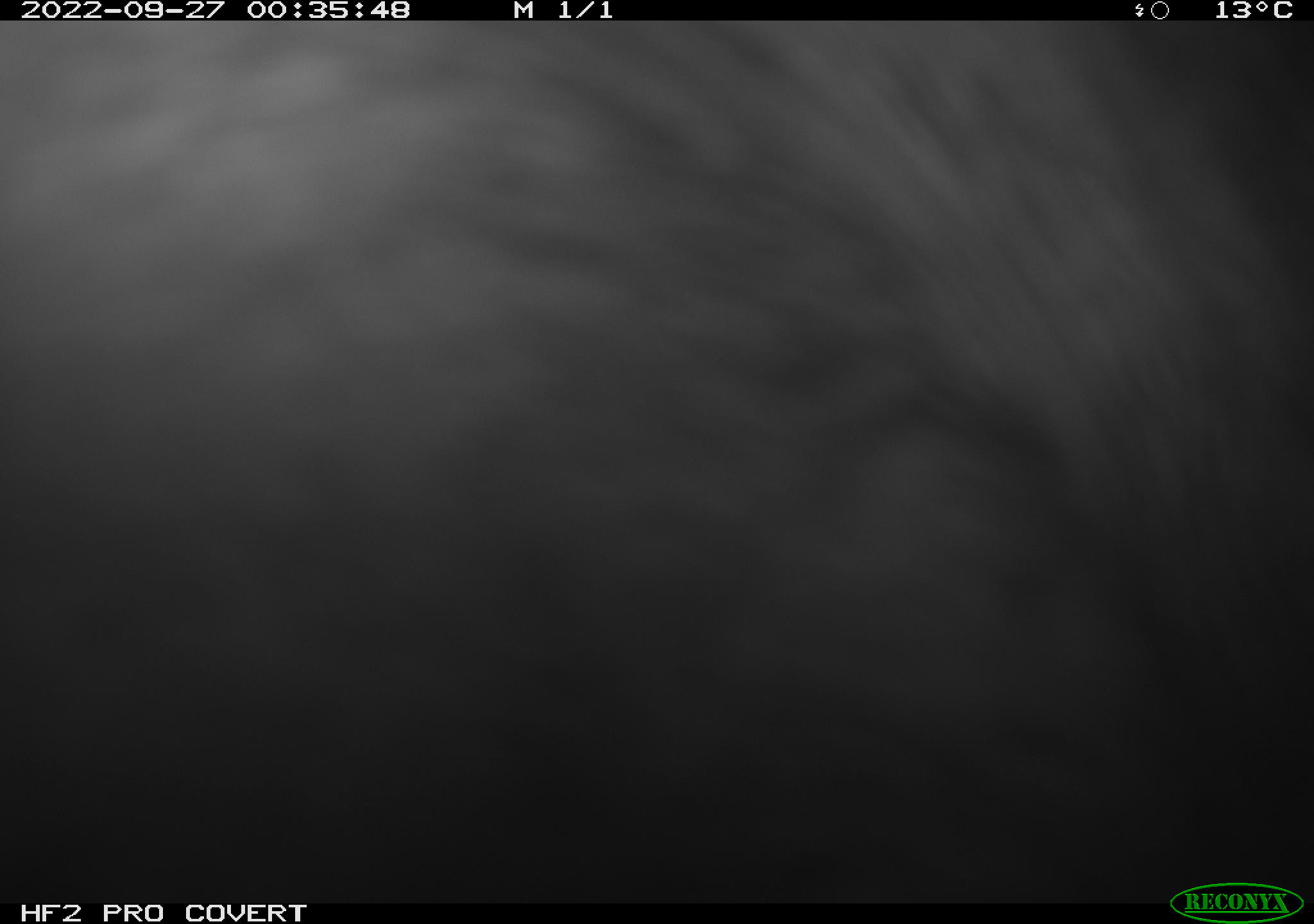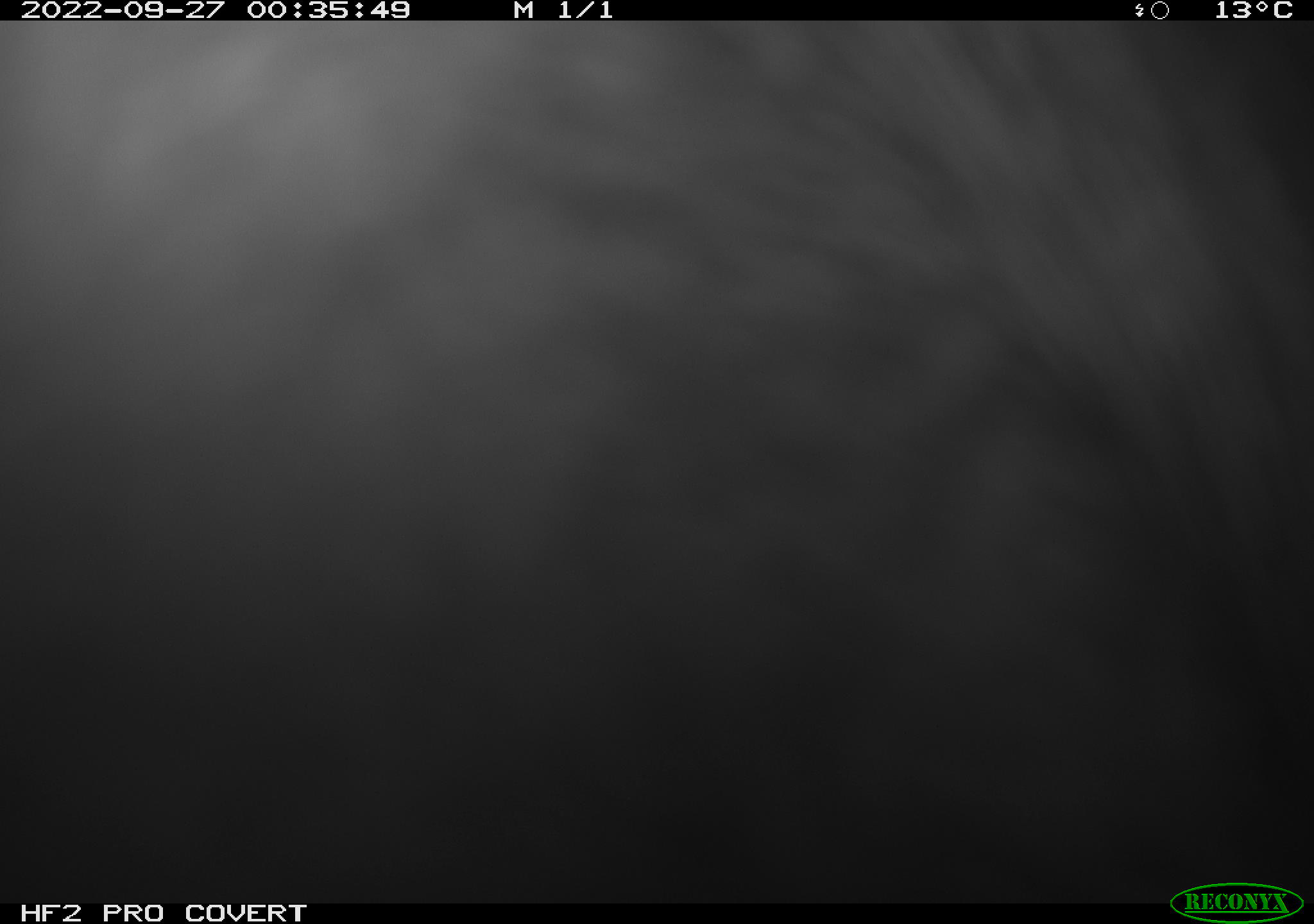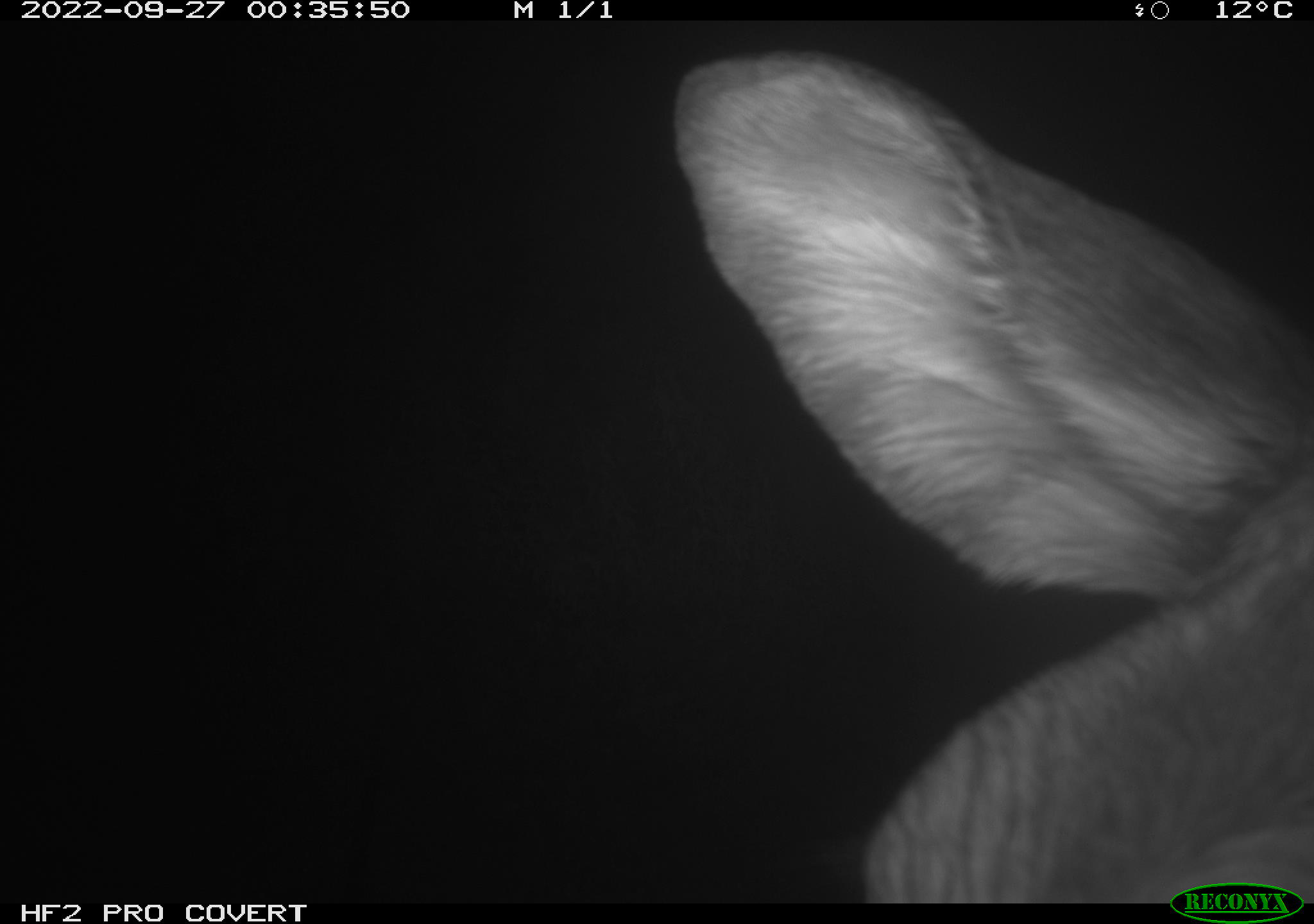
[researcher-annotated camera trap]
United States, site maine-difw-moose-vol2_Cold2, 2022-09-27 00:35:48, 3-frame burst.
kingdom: Animalia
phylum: Chordata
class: Mammalia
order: Artiodactyla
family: Cervidae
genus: Alces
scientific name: Alces alces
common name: moose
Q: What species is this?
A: Moose (Alces alces).